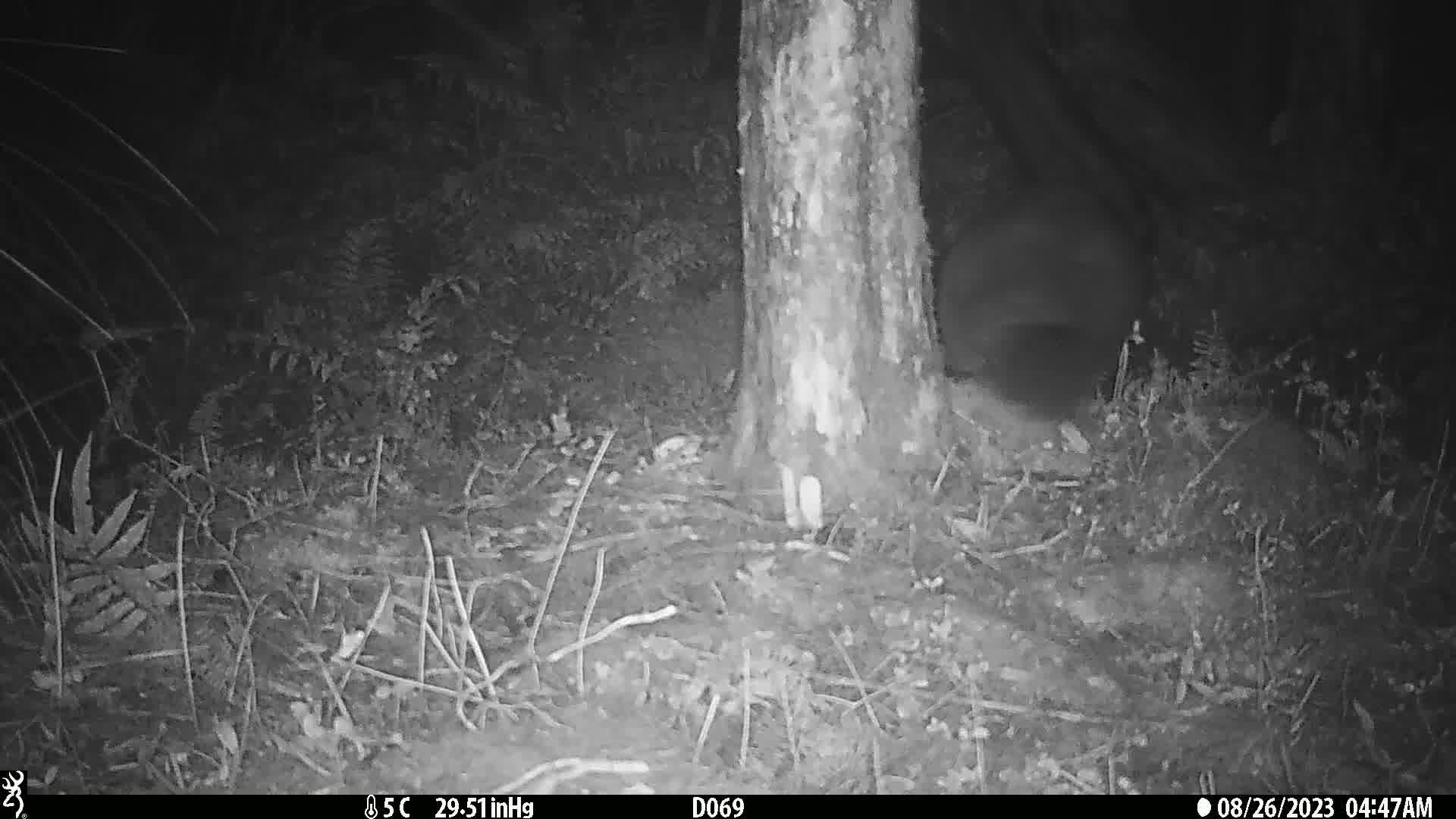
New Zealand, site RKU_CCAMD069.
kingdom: Animalia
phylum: Chordata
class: Mammalia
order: Diprotodontia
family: Phalangeridae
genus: Trichosurus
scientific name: Trichosurus vulpecula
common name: common brushtail possum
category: possum